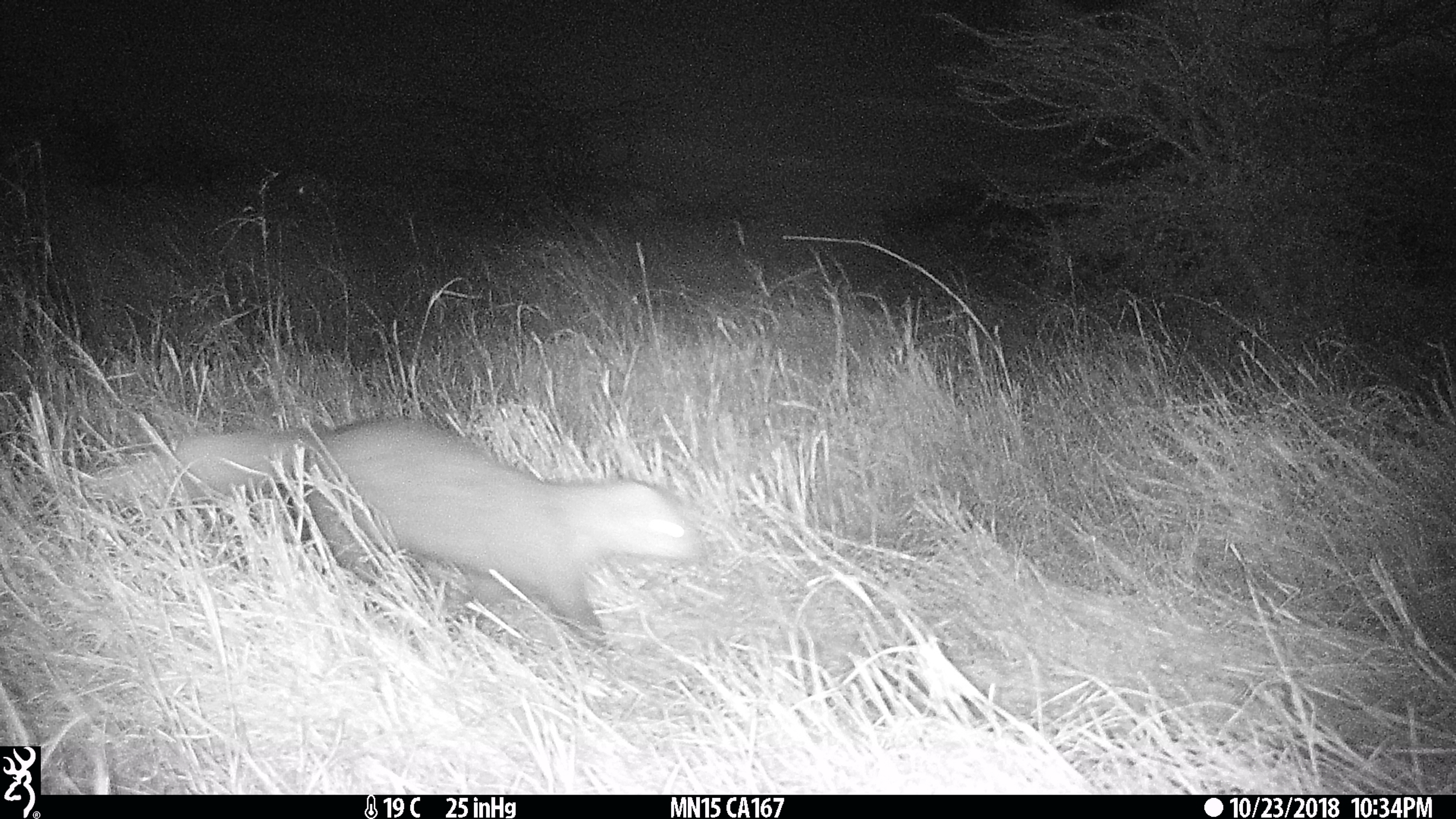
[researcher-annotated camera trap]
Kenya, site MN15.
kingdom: Animalia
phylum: Chordata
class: Mammalia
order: Carnivora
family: Herpestidae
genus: Ichneumia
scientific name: Ichneumia albicauda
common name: white-tailed mongoose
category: mongoose white tailed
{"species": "mongoose white tailed (white-tailed mongoose) (Ichneumia albicauda)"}